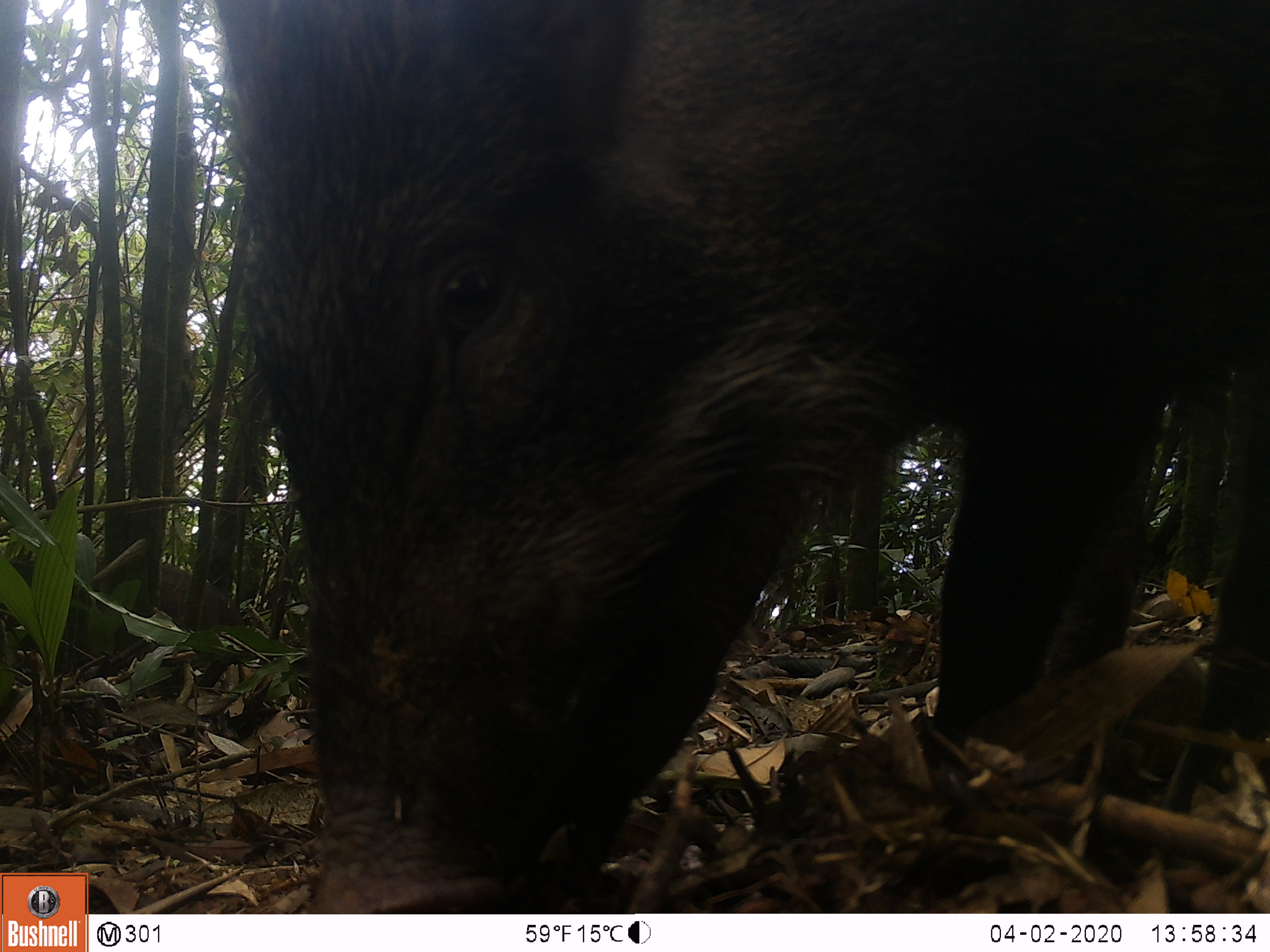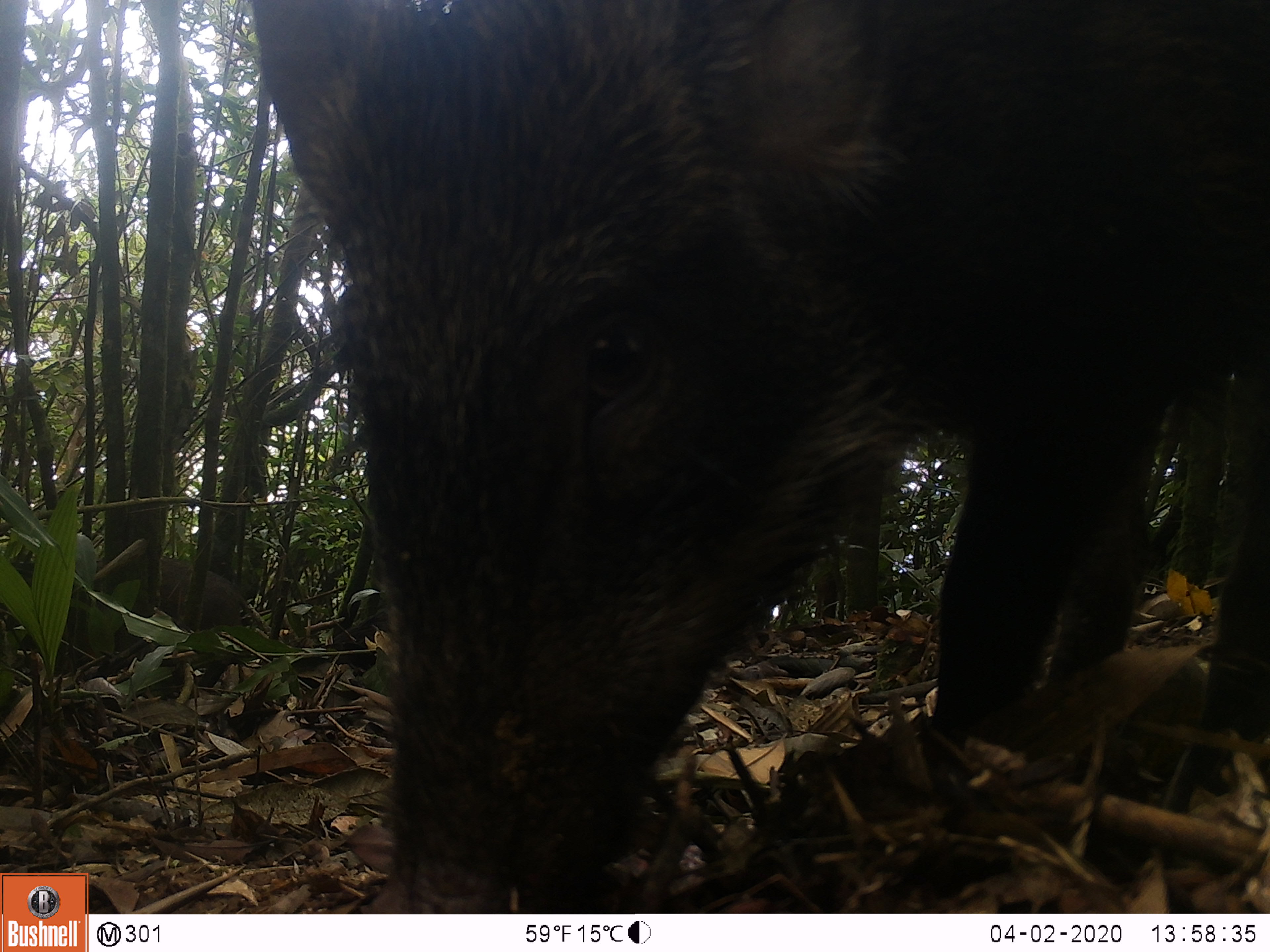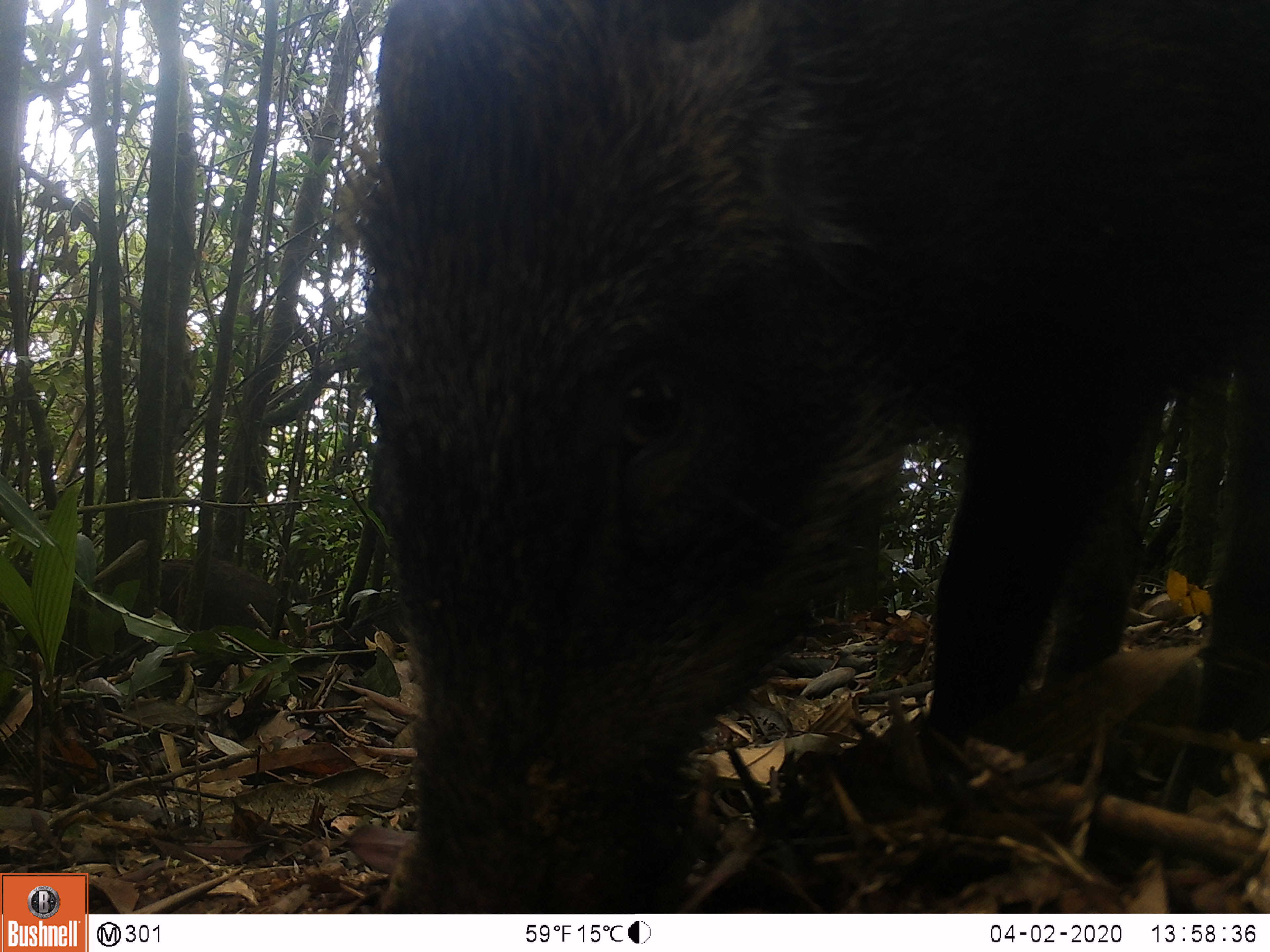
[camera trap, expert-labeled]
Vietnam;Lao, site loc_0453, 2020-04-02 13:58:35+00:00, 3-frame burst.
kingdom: Animalia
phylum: Chordata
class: Mammalia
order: Artiodactyla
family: Suidae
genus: Sus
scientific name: Sus scrofa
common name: eurasian wild pig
Eurasian wild pig (Sus scrofa). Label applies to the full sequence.